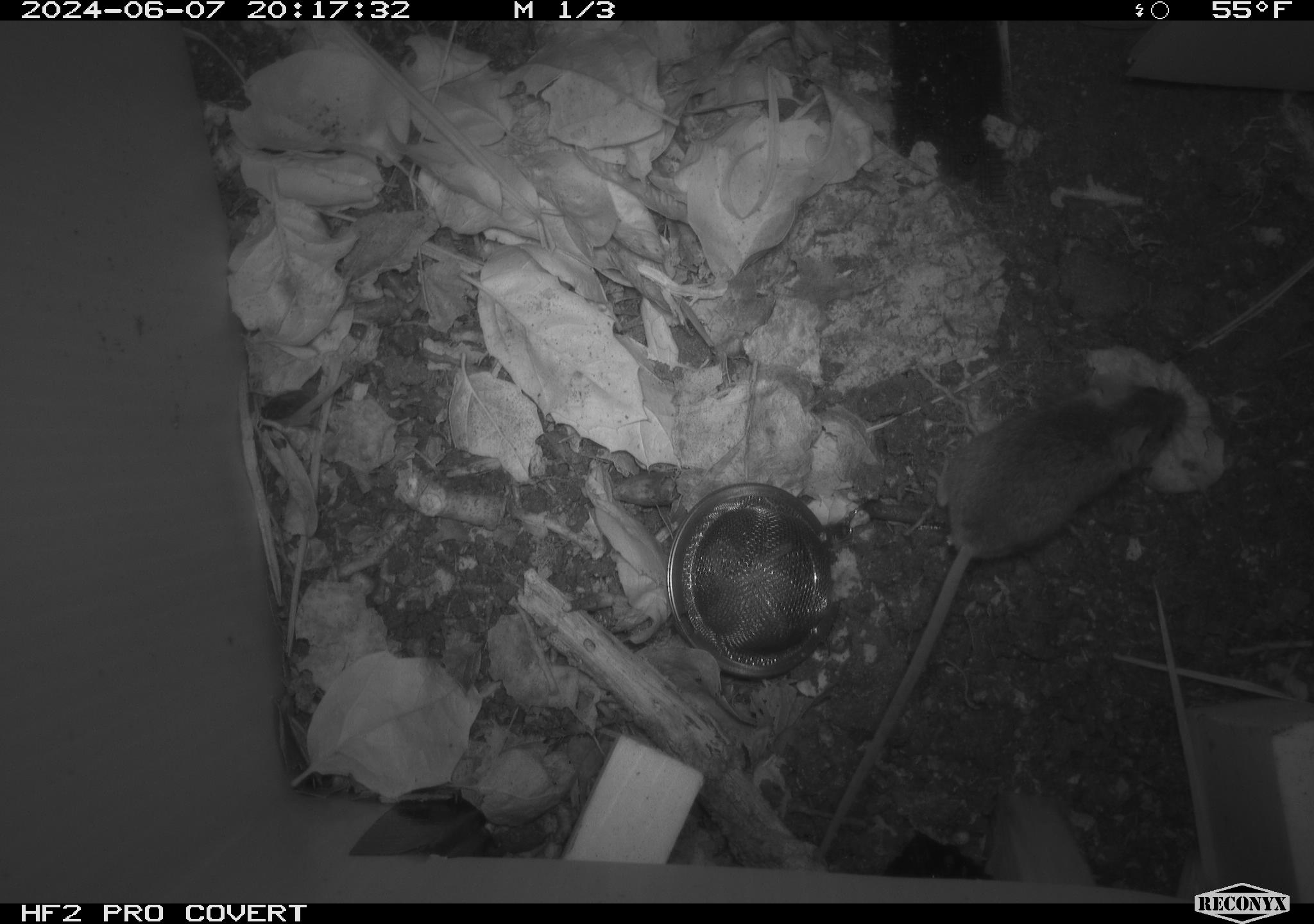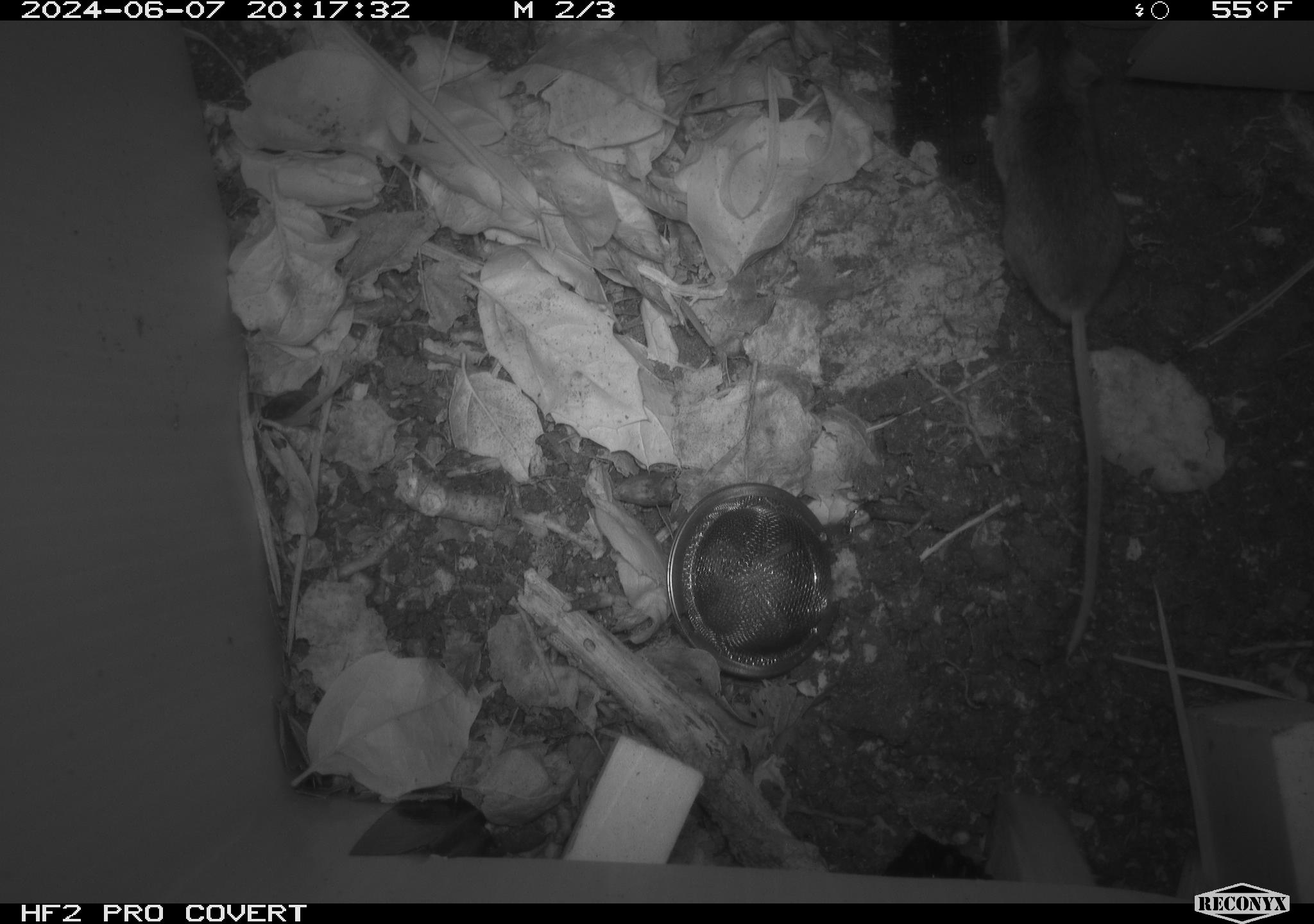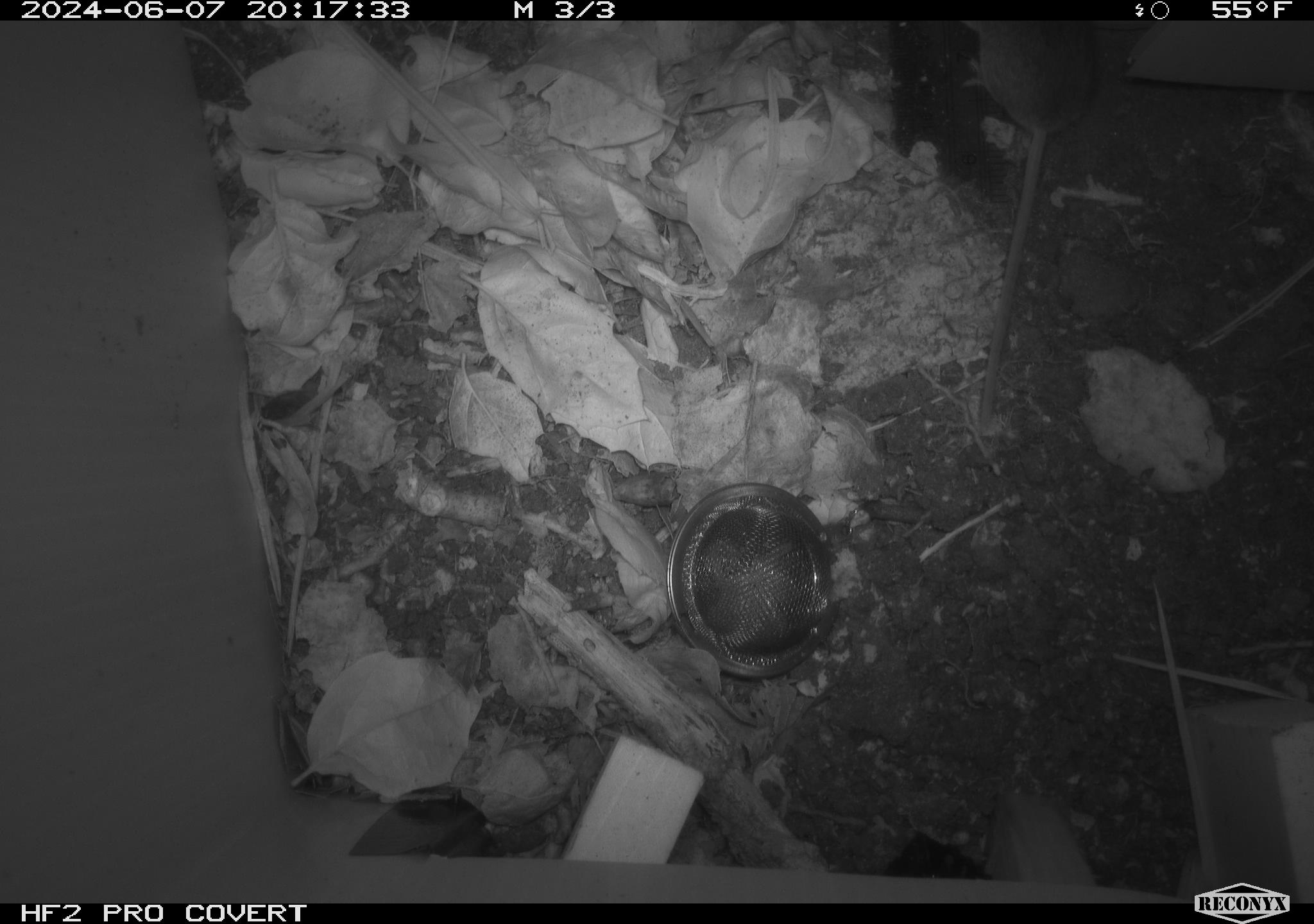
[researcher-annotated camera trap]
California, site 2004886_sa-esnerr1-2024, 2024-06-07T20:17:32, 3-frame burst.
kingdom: Animalia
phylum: Chordata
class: Mammalia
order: Rodentia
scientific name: Rodentia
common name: rodent